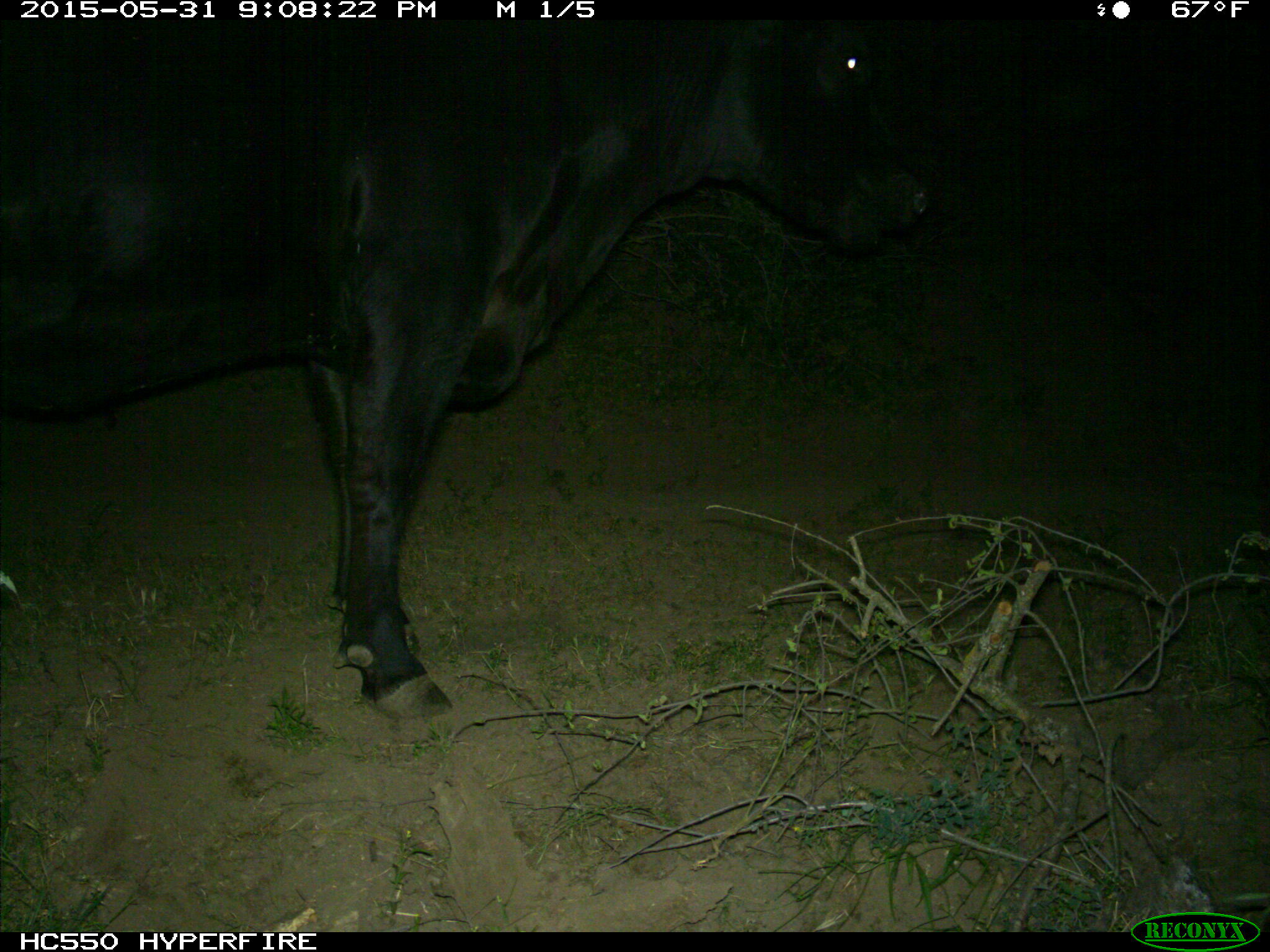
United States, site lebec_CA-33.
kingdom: Animalia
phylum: Chordata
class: Mammalia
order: Artiodactyla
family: Bovidae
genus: Bos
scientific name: Bos taurus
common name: domestic cow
Bos taurus (domestic cow).